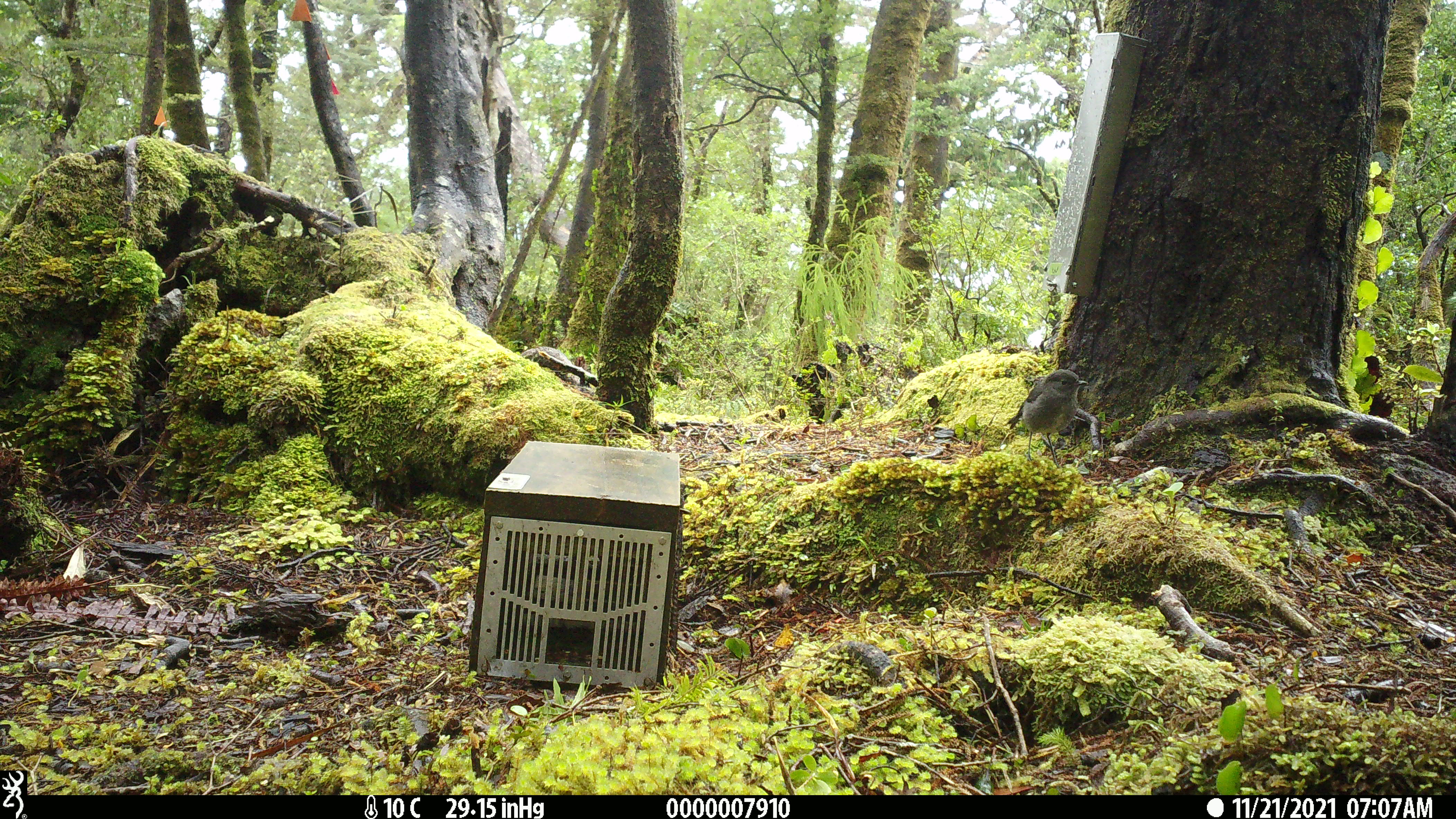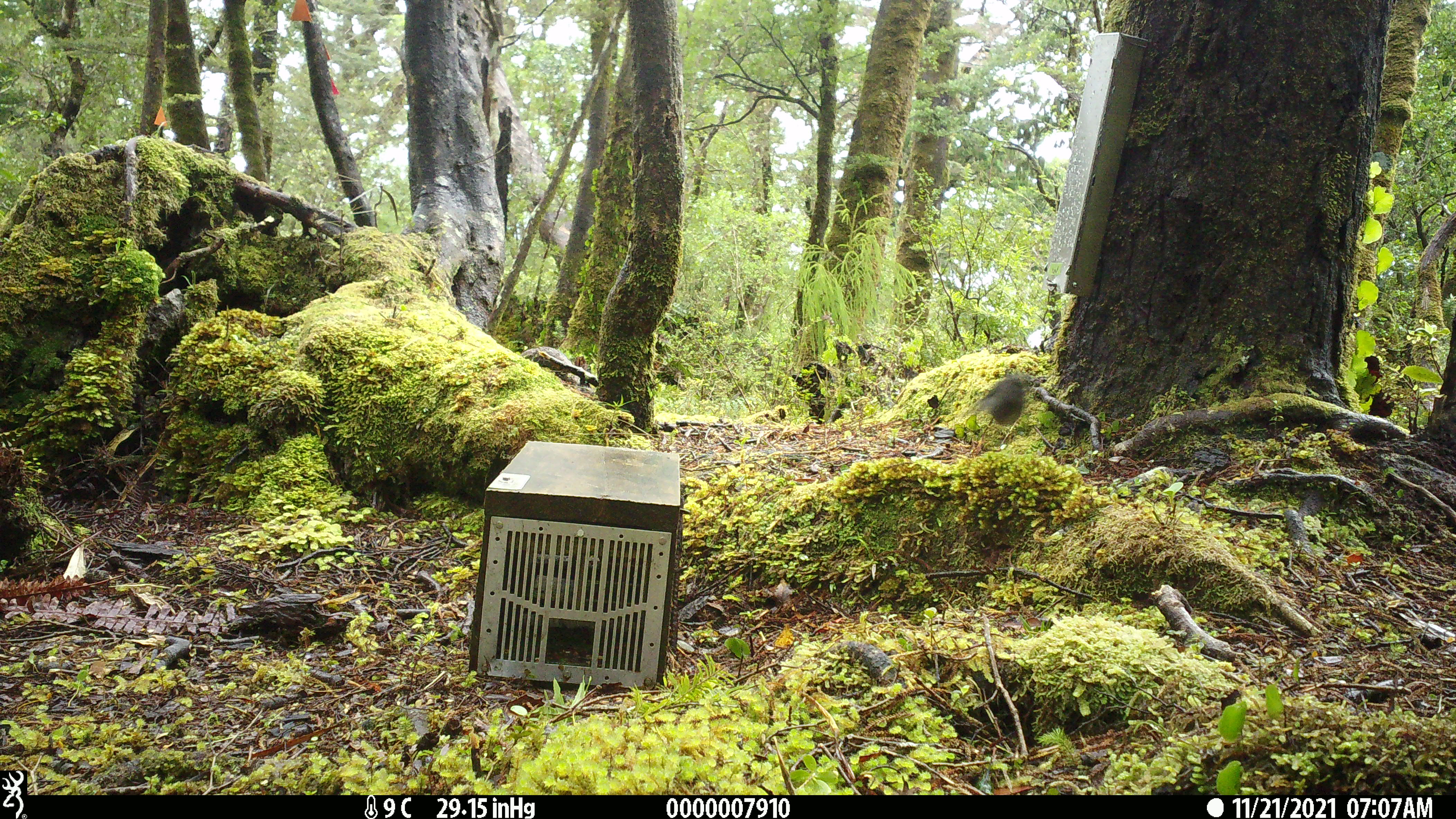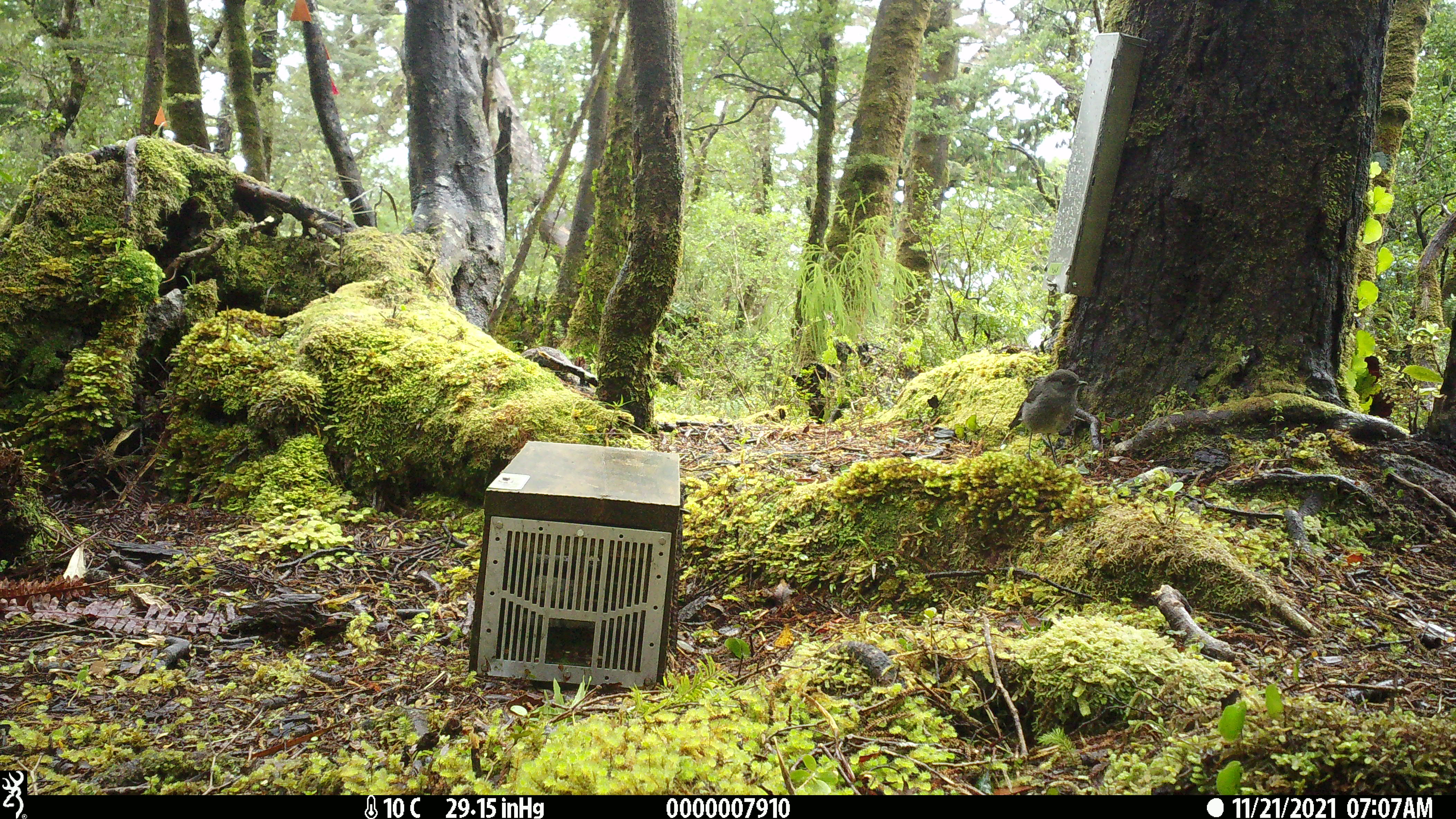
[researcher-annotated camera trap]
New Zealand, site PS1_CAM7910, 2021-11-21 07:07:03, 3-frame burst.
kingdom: Animalia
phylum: Chordata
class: Aves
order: Passeriformes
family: Petroicidae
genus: Petroica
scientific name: Petroica australis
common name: new zealand robin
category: robin